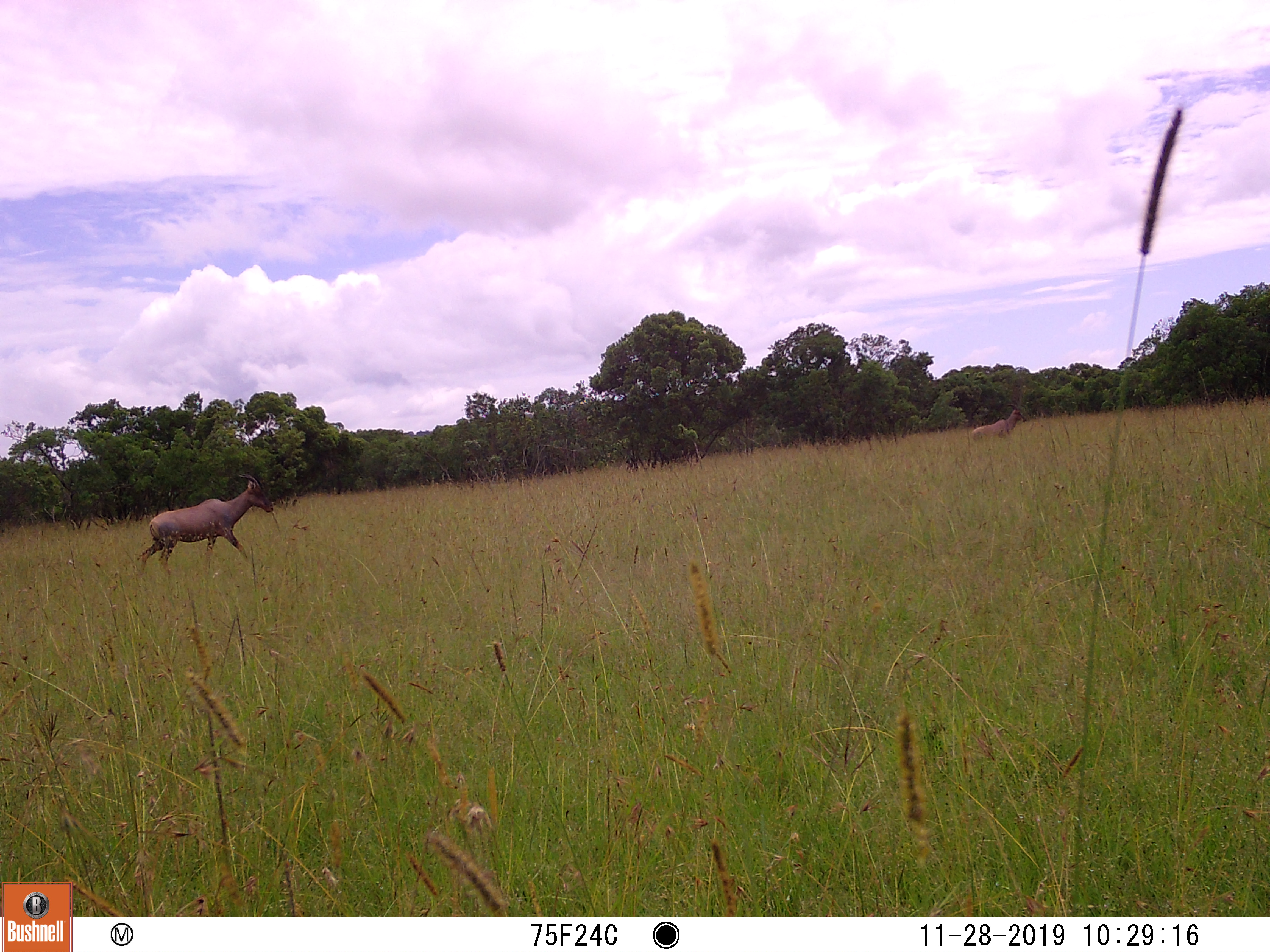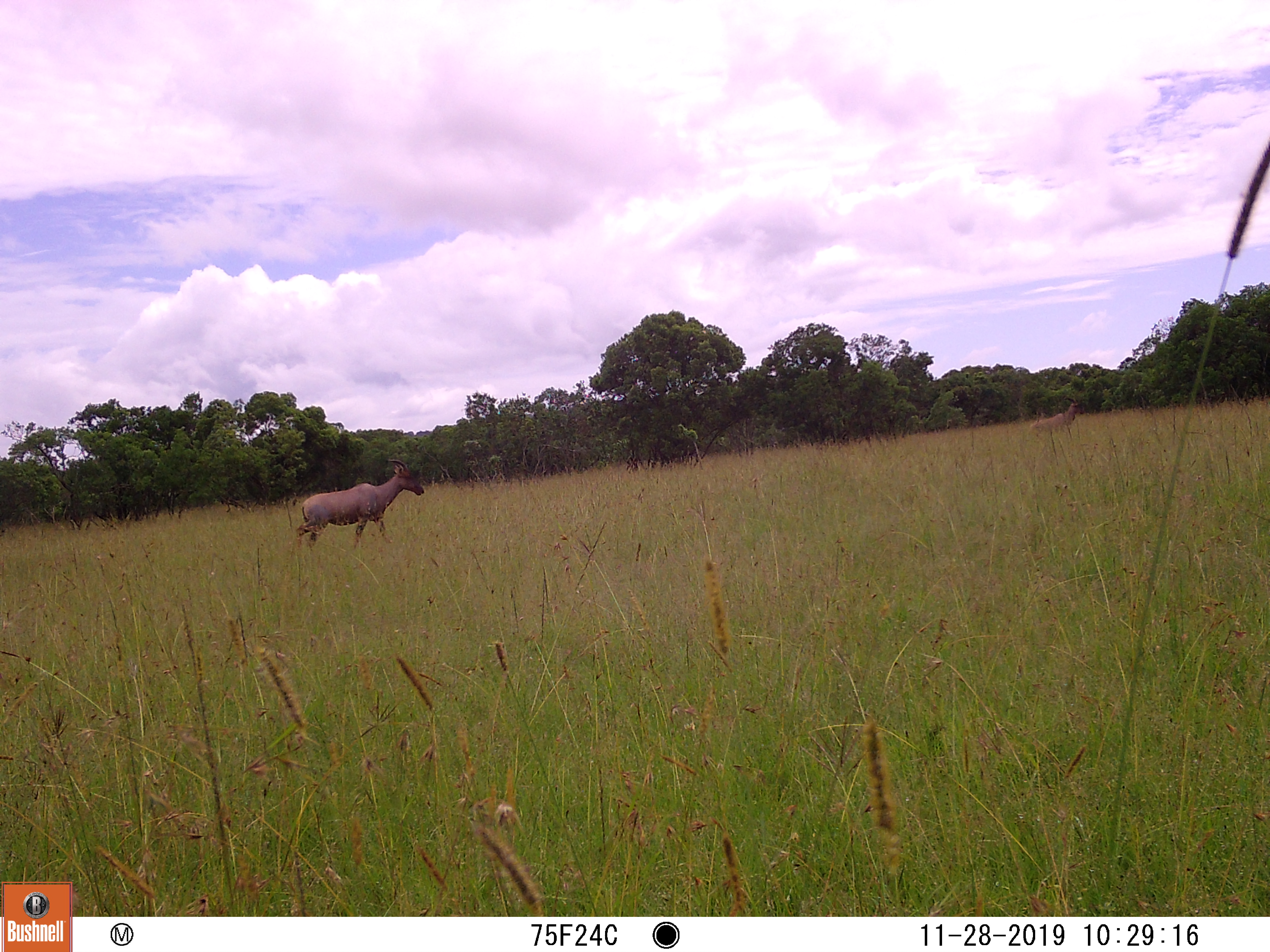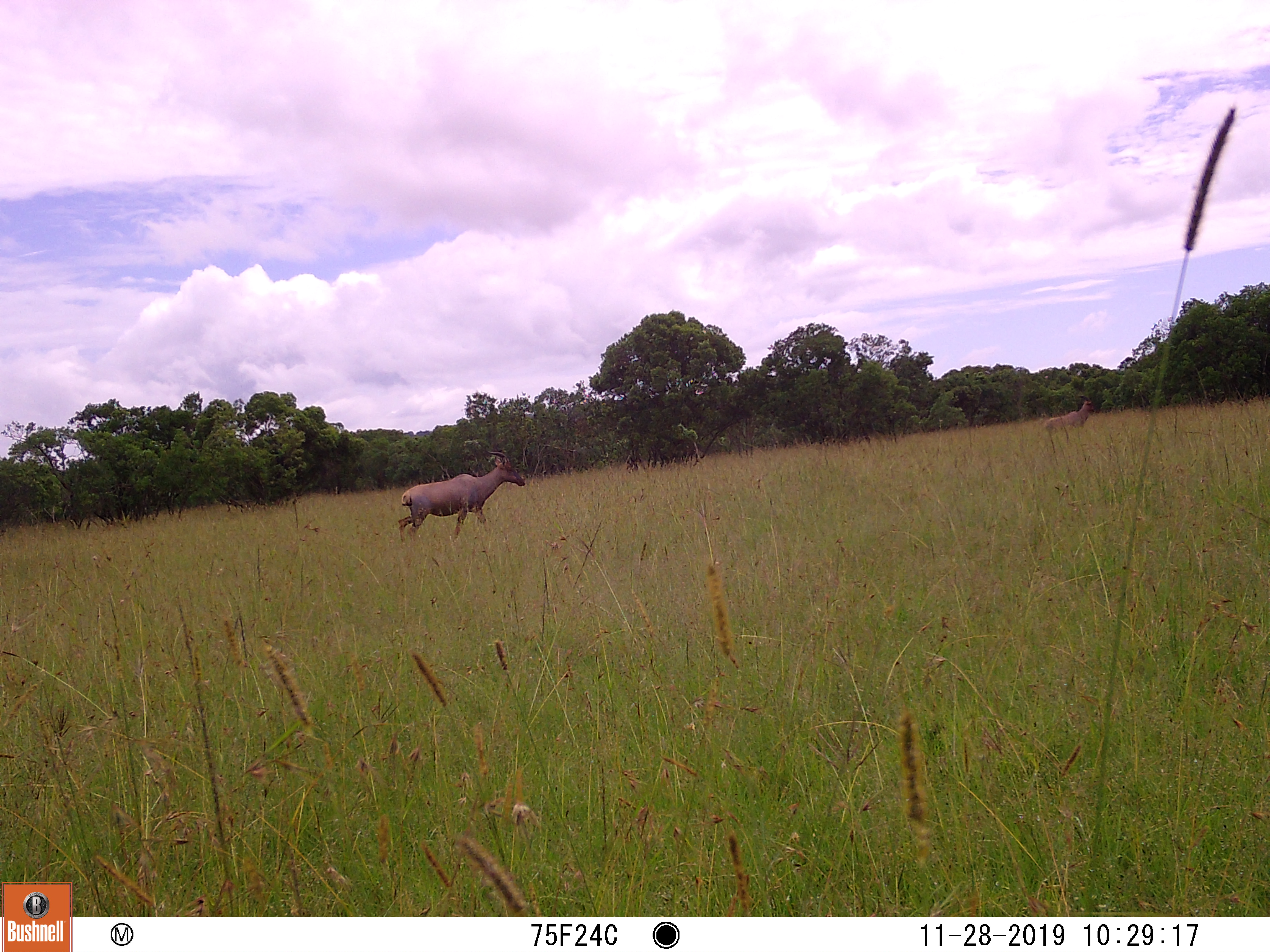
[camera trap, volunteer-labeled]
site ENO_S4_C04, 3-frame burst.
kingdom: Animalia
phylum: Chordata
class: Mammalia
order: Artiodactyla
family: Bovidae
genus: Damaliscus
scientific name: Damaliscus lunatus jimela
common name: topi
Topi (Damaliscus lunatus jimela), count 2. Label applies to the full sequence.